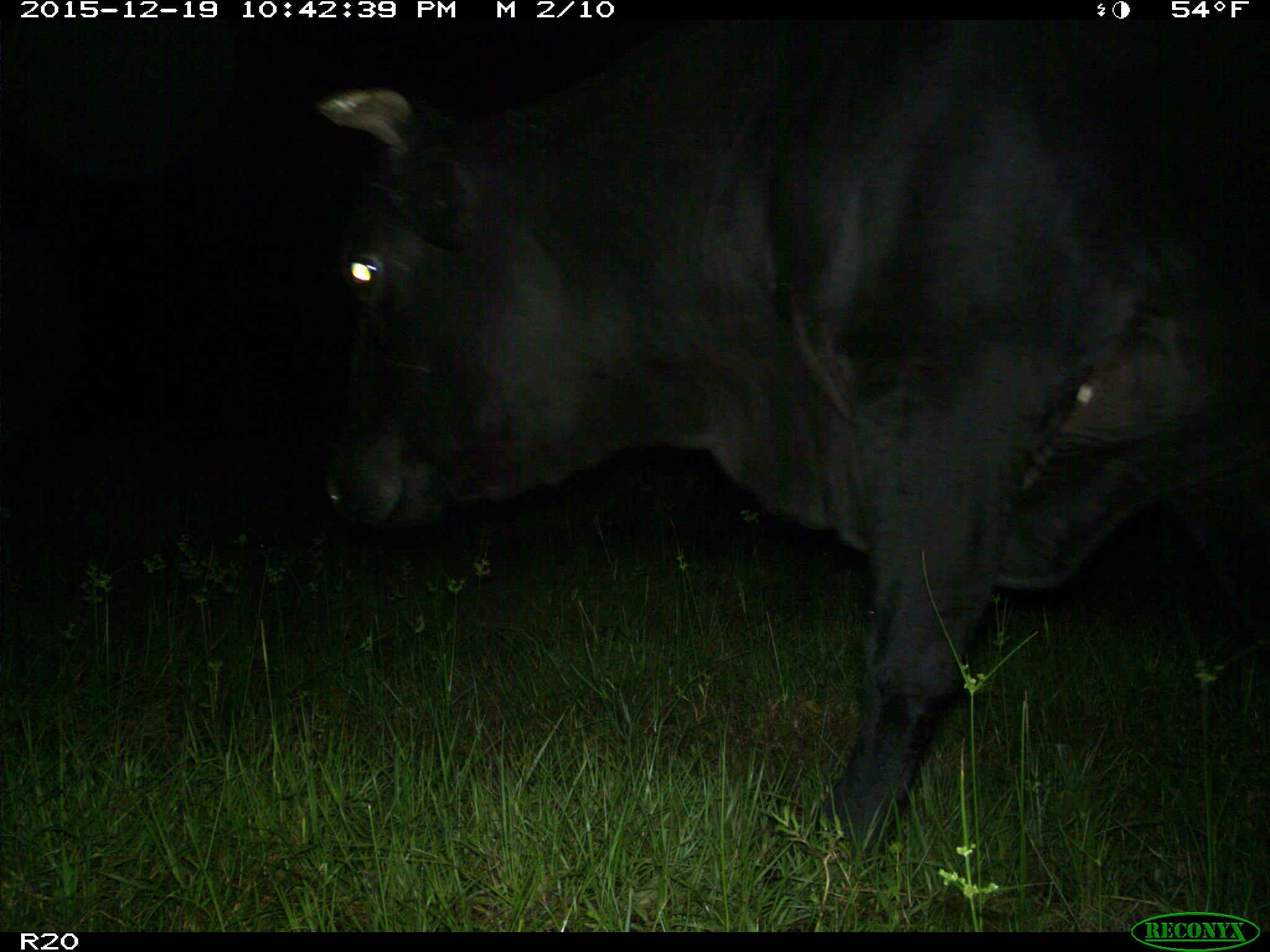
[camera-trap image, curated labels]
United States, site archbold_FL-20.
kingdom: Animalia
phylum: Chordata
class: Mammalia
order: Artiodactyla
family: Bovidae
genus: Bos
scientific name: Bos taurus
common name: domestic cow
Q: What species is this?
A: Bos taurus (domestic cow).